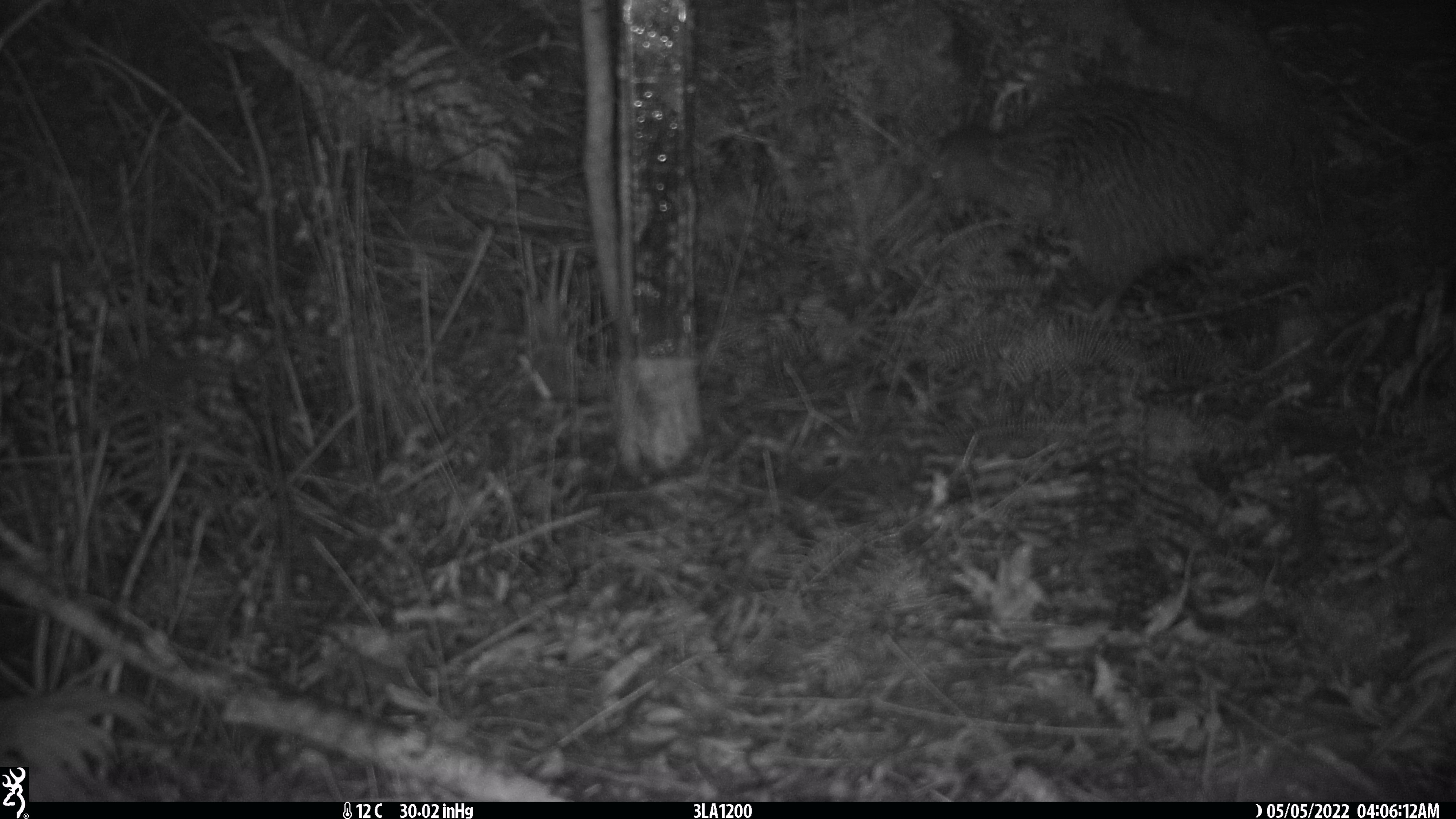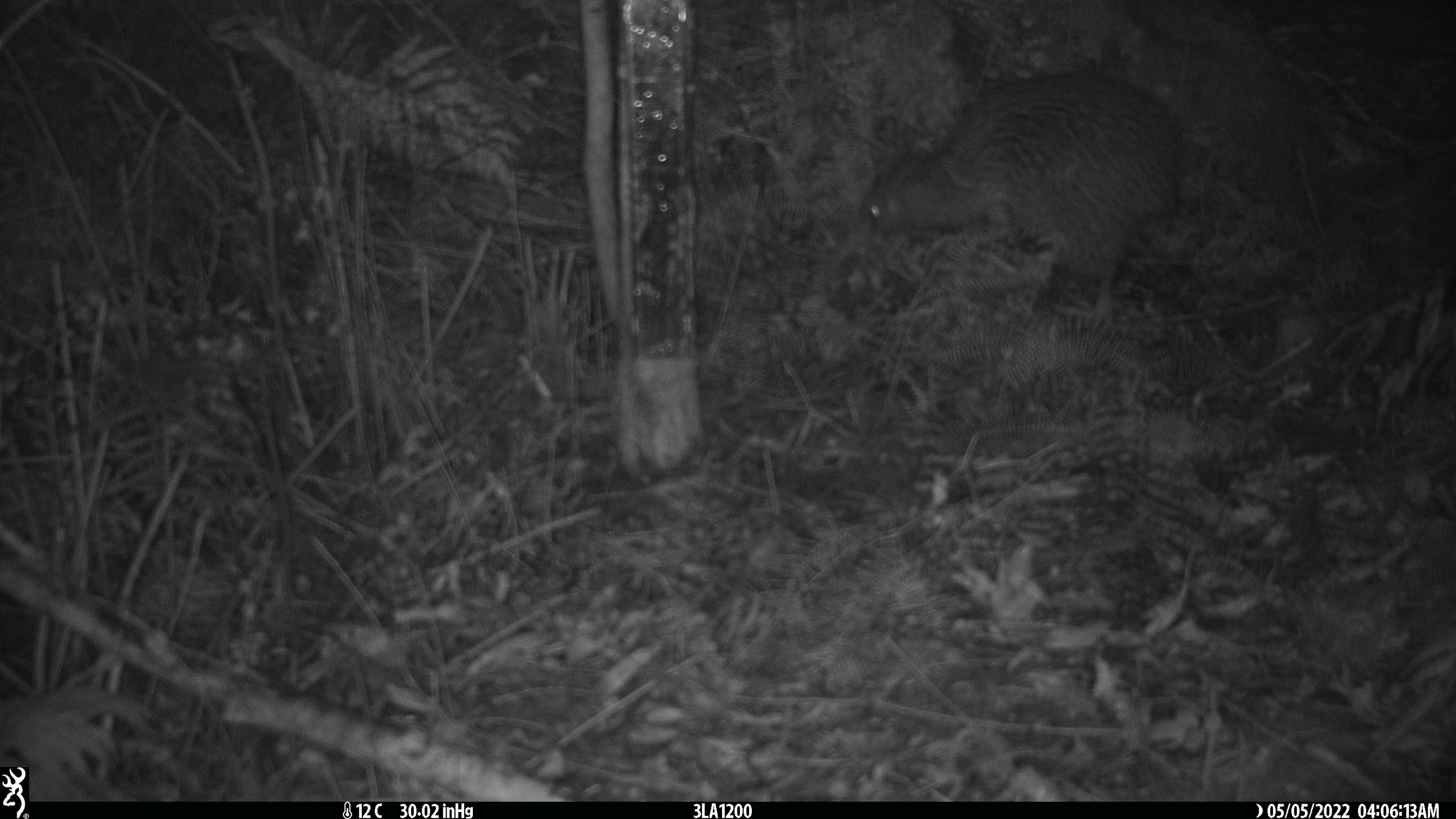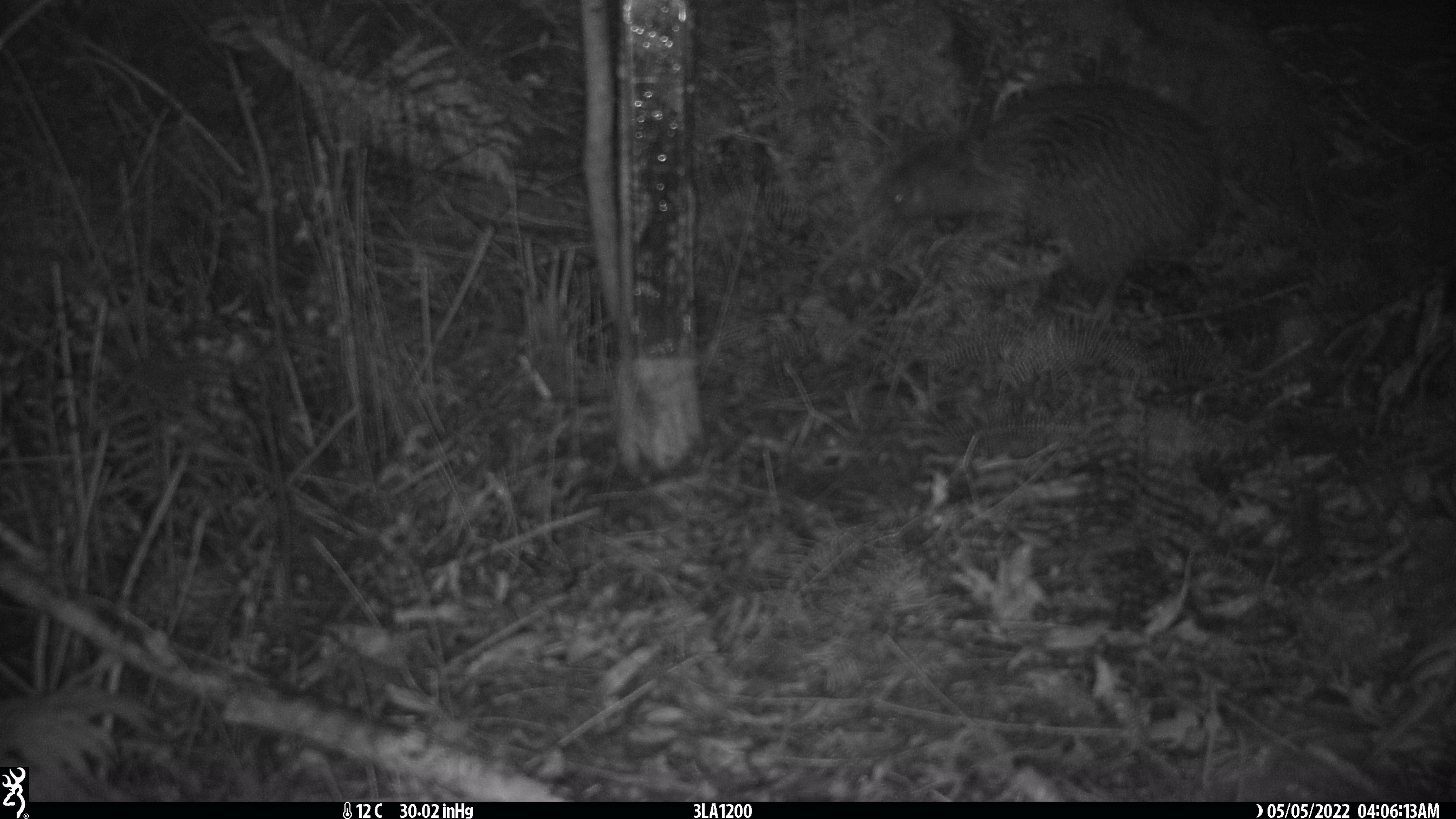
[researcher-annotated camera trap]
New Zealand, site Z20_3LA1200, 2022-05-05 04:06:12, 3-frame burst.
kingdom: Animalia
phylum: Chordata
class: Aves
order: Apterygiformes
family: Apterygidae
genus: Apteryx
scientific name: Apteryx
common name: kiwi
Kiwi (Apteryx).